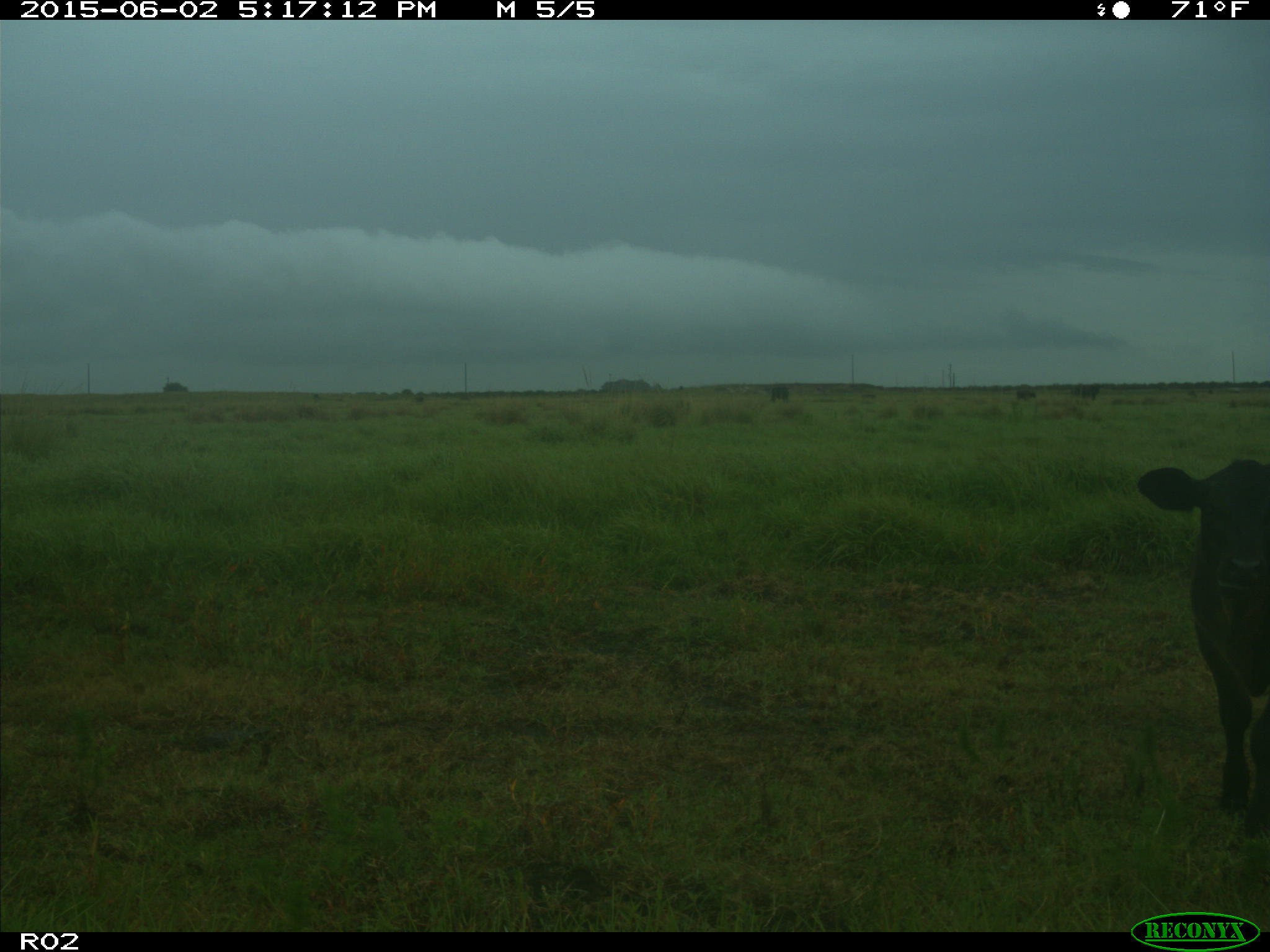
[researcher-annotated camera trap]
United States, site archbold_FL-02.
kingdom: Animalia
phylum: Chordata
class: Mammalia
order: Artiodactyla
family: Bovidae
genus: Bos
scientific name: Bos taurus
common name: domestic cow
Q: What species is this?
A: Bos taurus (domestic cow).